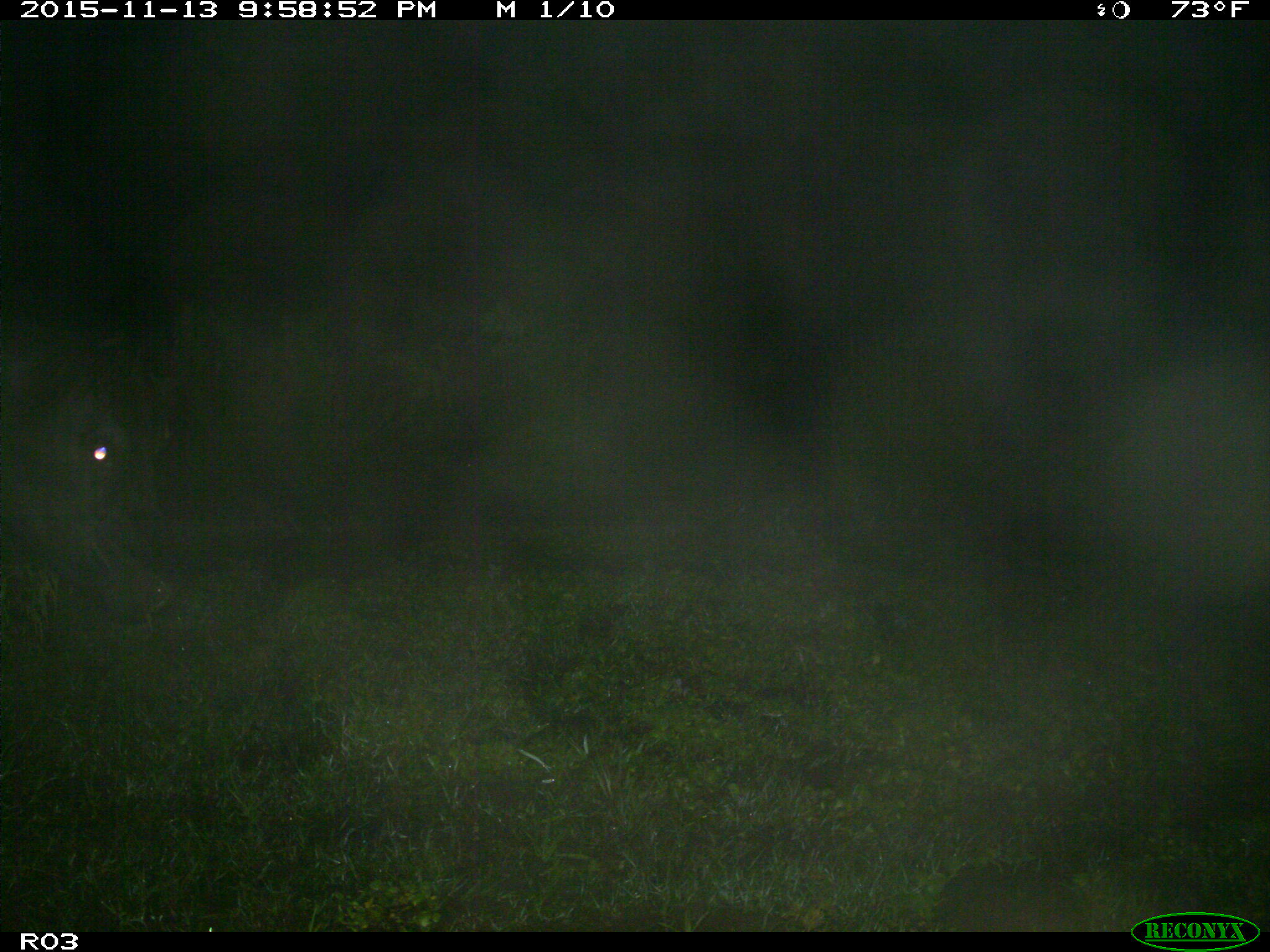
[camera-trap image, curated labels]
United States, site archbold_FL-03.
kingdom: Animalia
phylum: Chordata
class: Mammalia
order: Artiodactyla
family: Bovidae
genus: Bos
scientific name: Bos taurus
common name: domestic cow